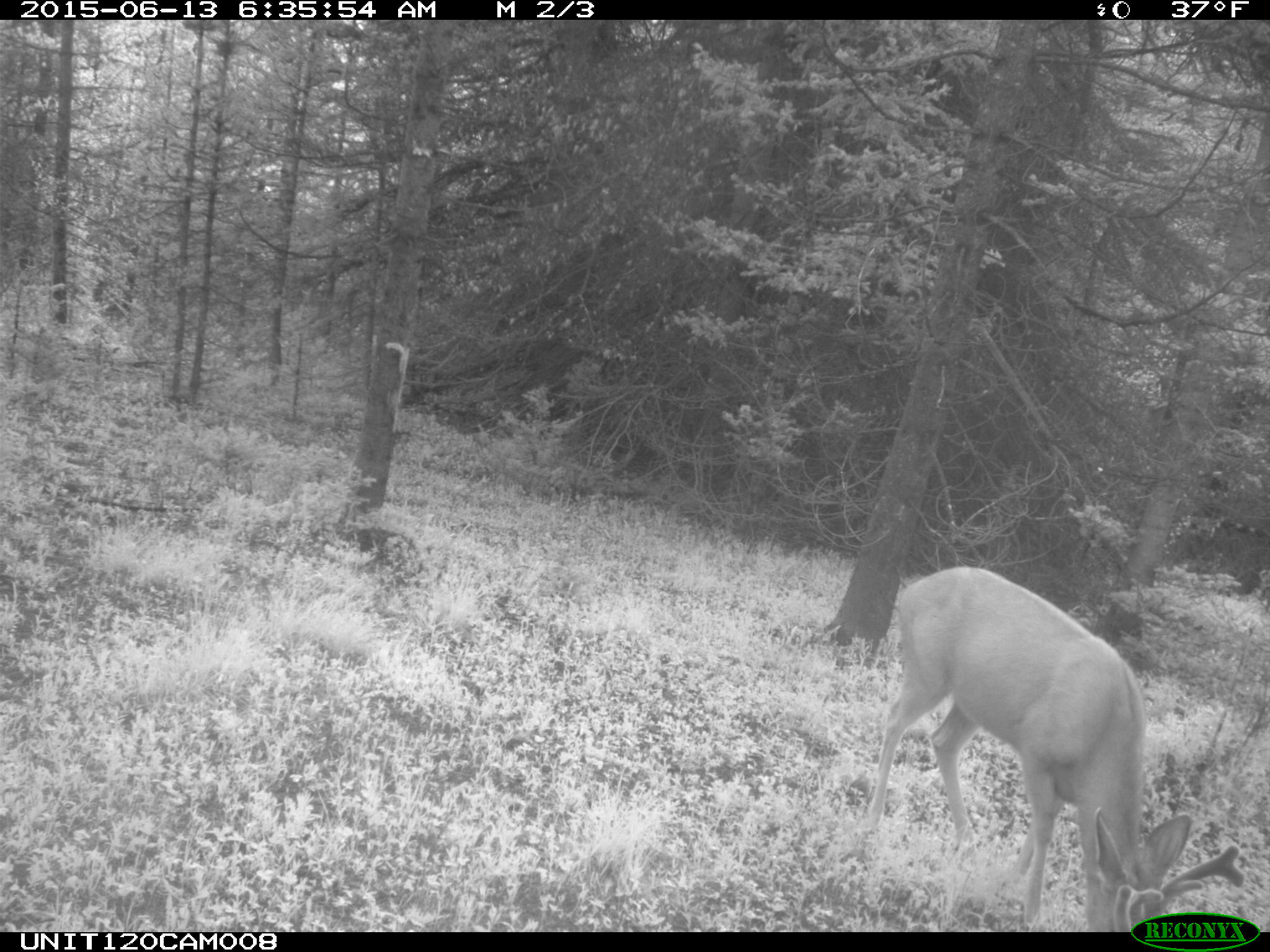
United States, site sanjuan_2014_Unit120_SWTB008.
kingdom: Animalia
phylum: Chordata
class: Mammalia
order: Artiodactyla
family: Cervidae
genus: Odocoileus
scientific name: Odocoileus hemionus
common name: mule deer